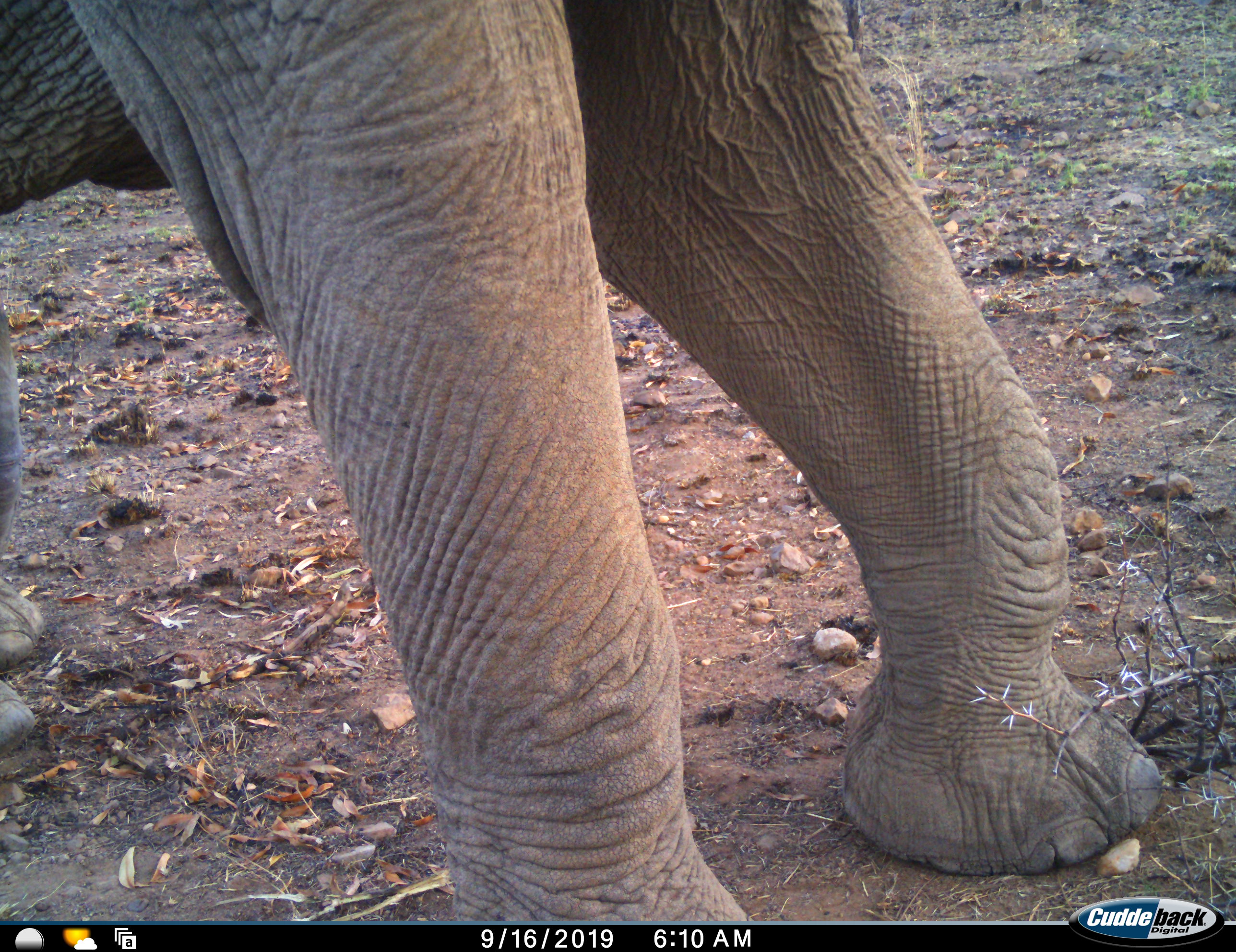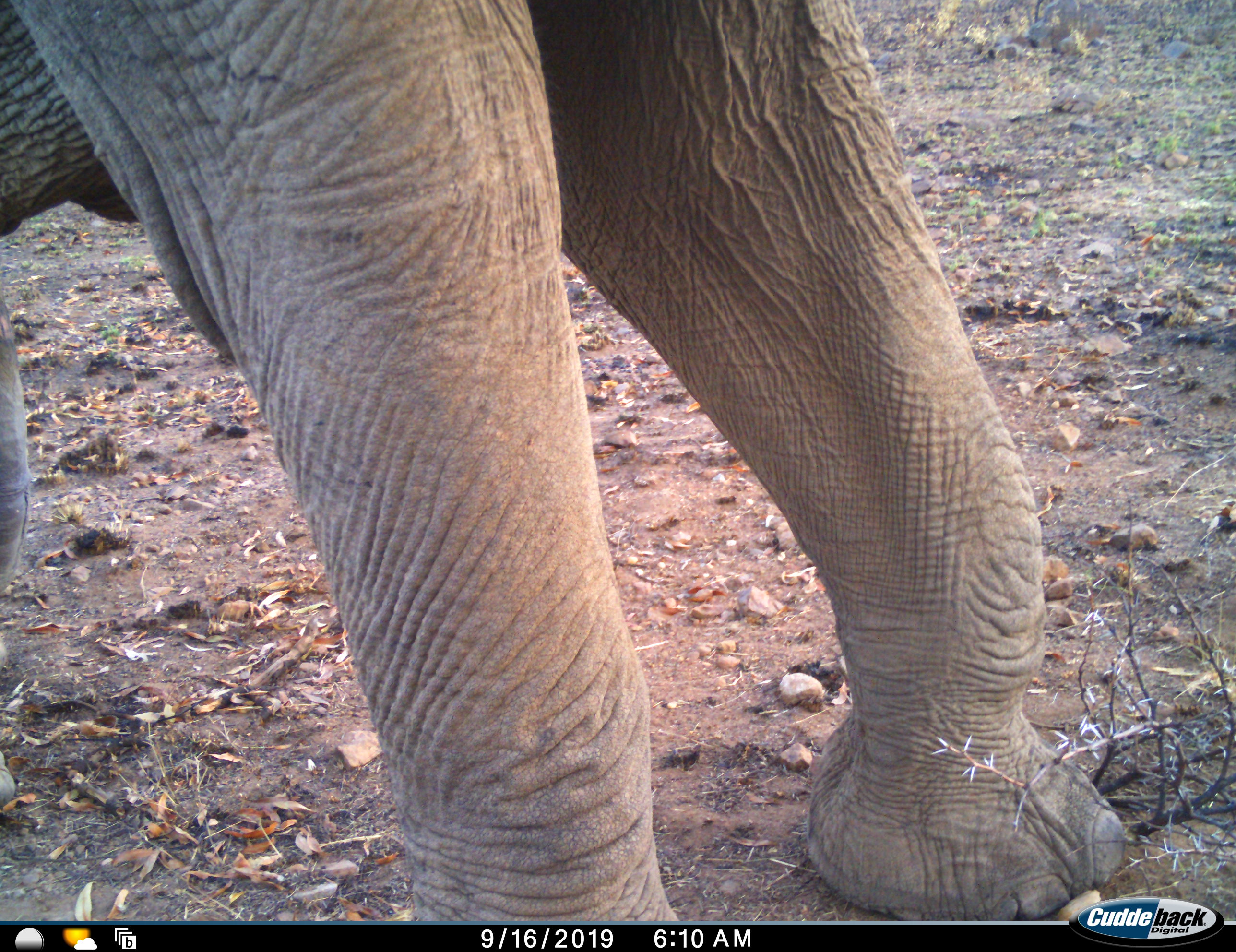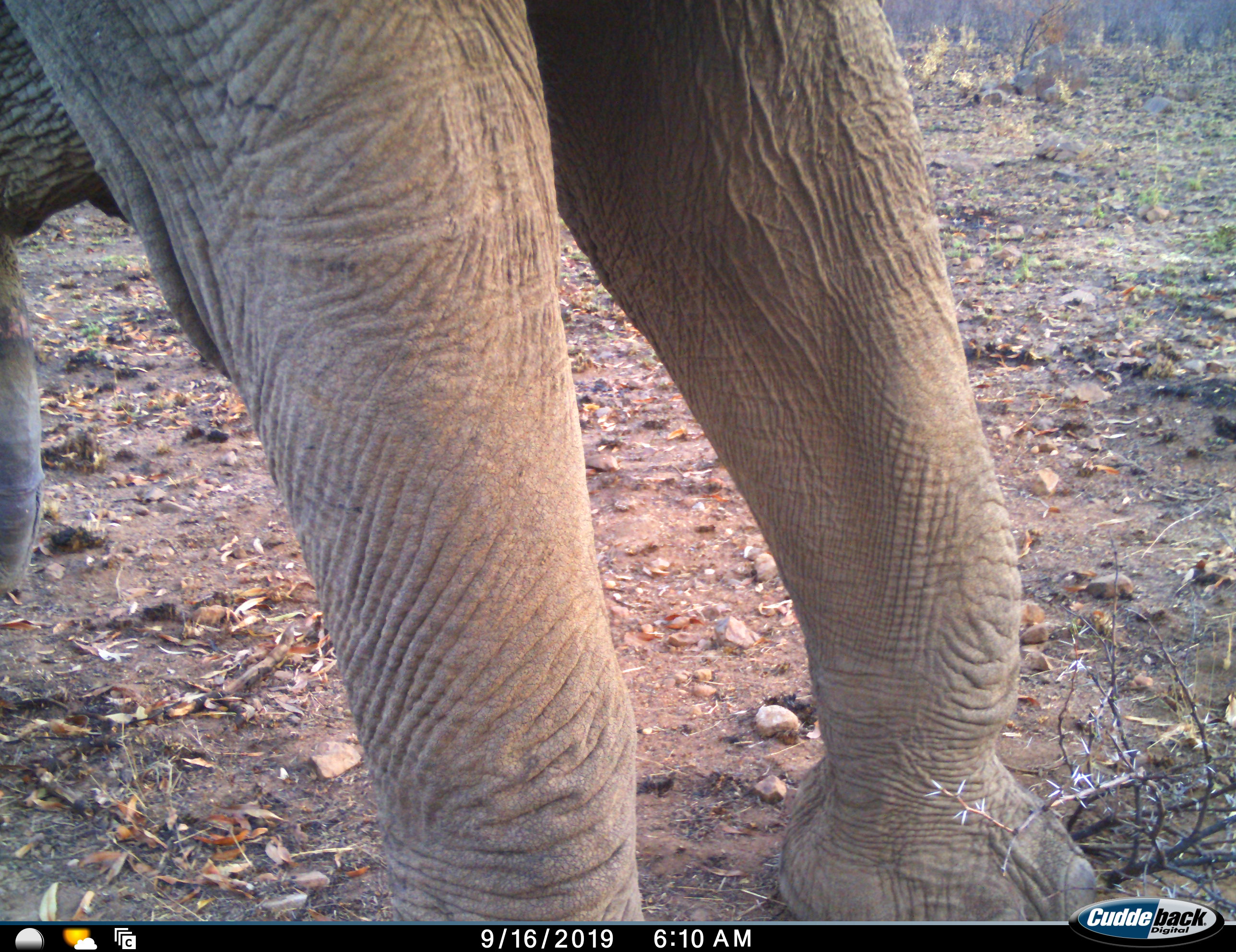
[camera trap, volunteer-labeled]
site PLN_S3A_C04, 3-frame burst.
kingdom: Animalia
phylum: Chordata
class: Mammalia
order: Proboscidea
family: Elephantidae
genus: Loxodonta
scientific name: Loxodonta africana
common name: african bush elephant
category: elephant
Elephant (african bush elephant) (Loxodonta africana), count 1. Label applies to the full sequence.